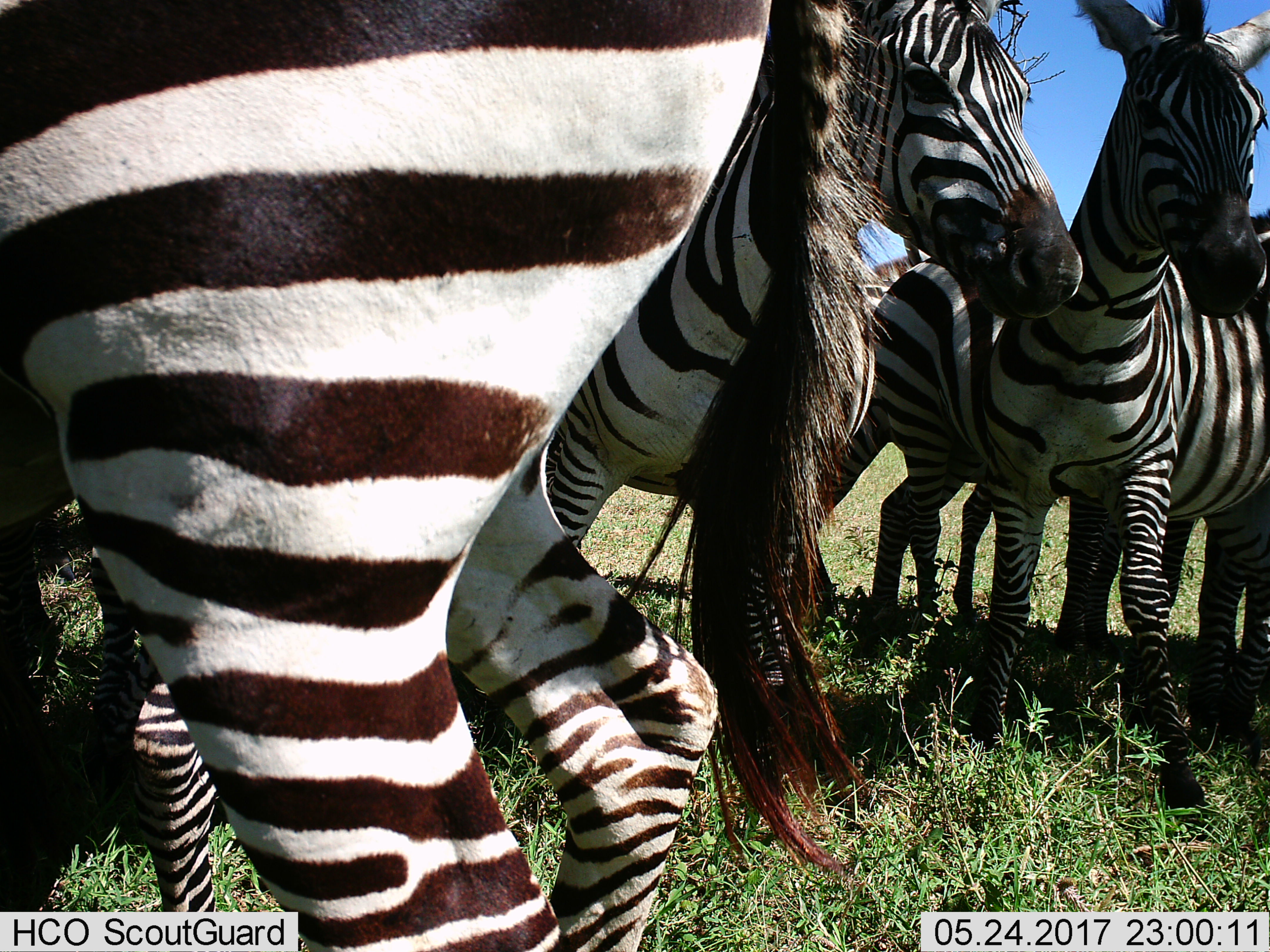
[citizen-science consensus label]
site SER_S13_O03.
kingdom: Animalia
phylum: Chordata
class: Mammalia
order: Perissodactyla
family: Equidae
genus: Equus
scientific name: Equus quagga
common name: plains zebra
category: zebraplains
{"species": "zebraplains (plains zebra) (Equus quagga)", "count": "6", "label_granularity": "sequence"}